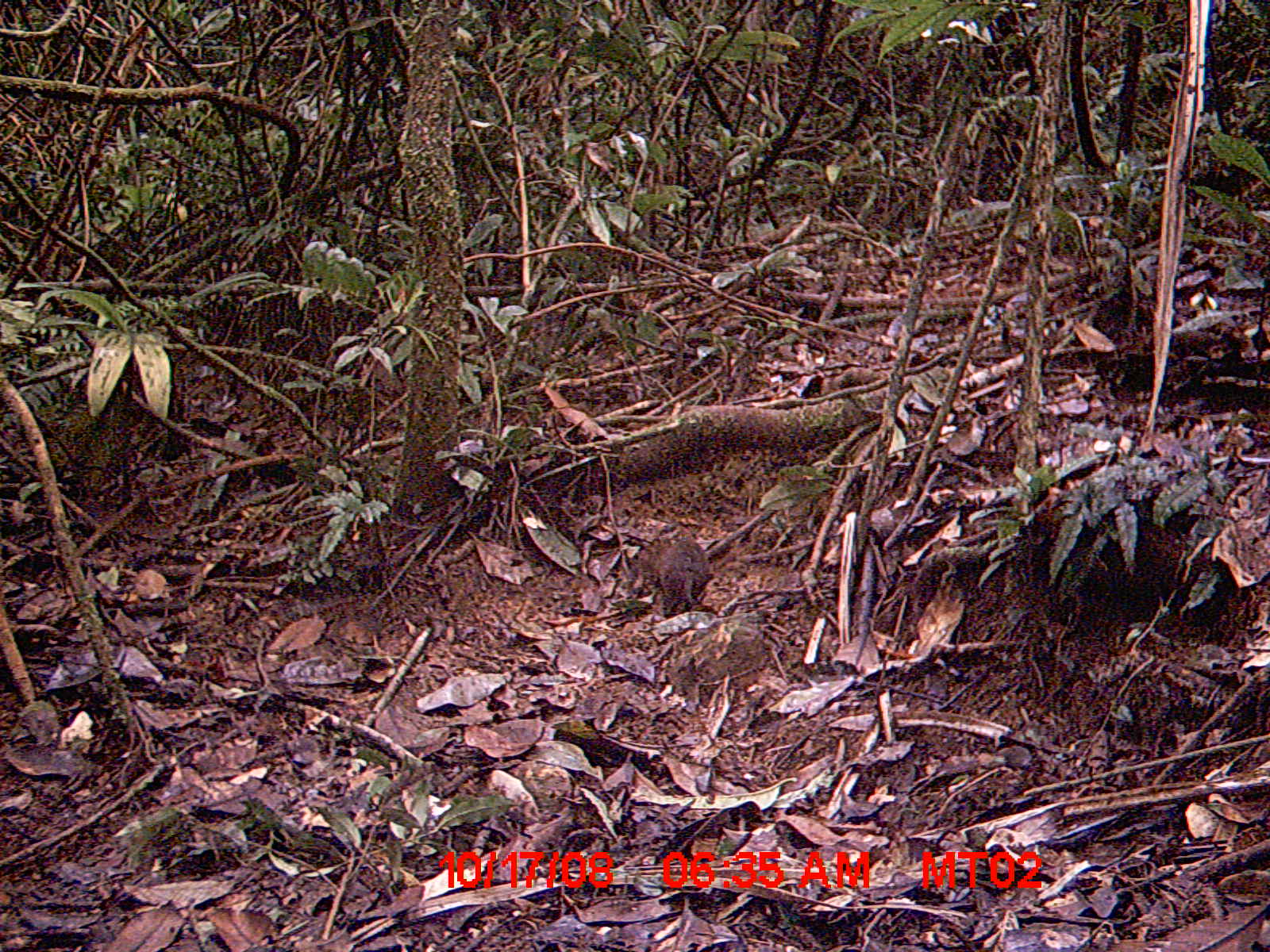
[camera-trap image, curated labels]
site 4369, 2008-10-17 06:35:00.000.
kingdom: Animalia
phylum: Chordata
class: Mammalia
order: Rodentia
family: Nesomyidae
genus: Nesomys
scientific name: Nesomys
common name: nesomys rodents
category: nesomys sp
Nesomys sp (nesomys rodents) (Nesomys), count 1.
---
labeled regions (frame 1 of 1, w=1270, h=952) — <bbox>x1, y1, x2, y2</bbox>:
nesomys sp: <bbox>656, 532, 712, 618</bbox>